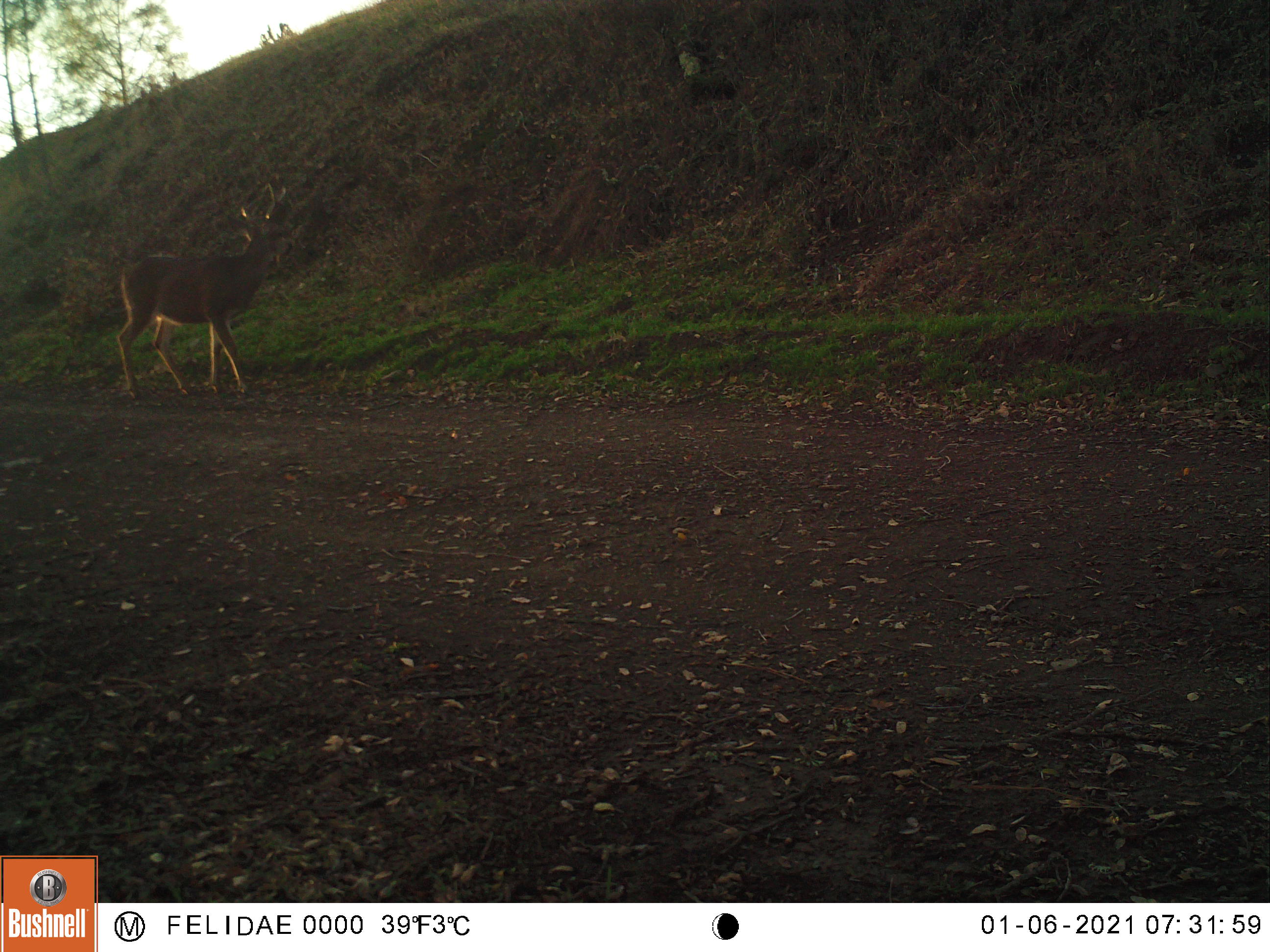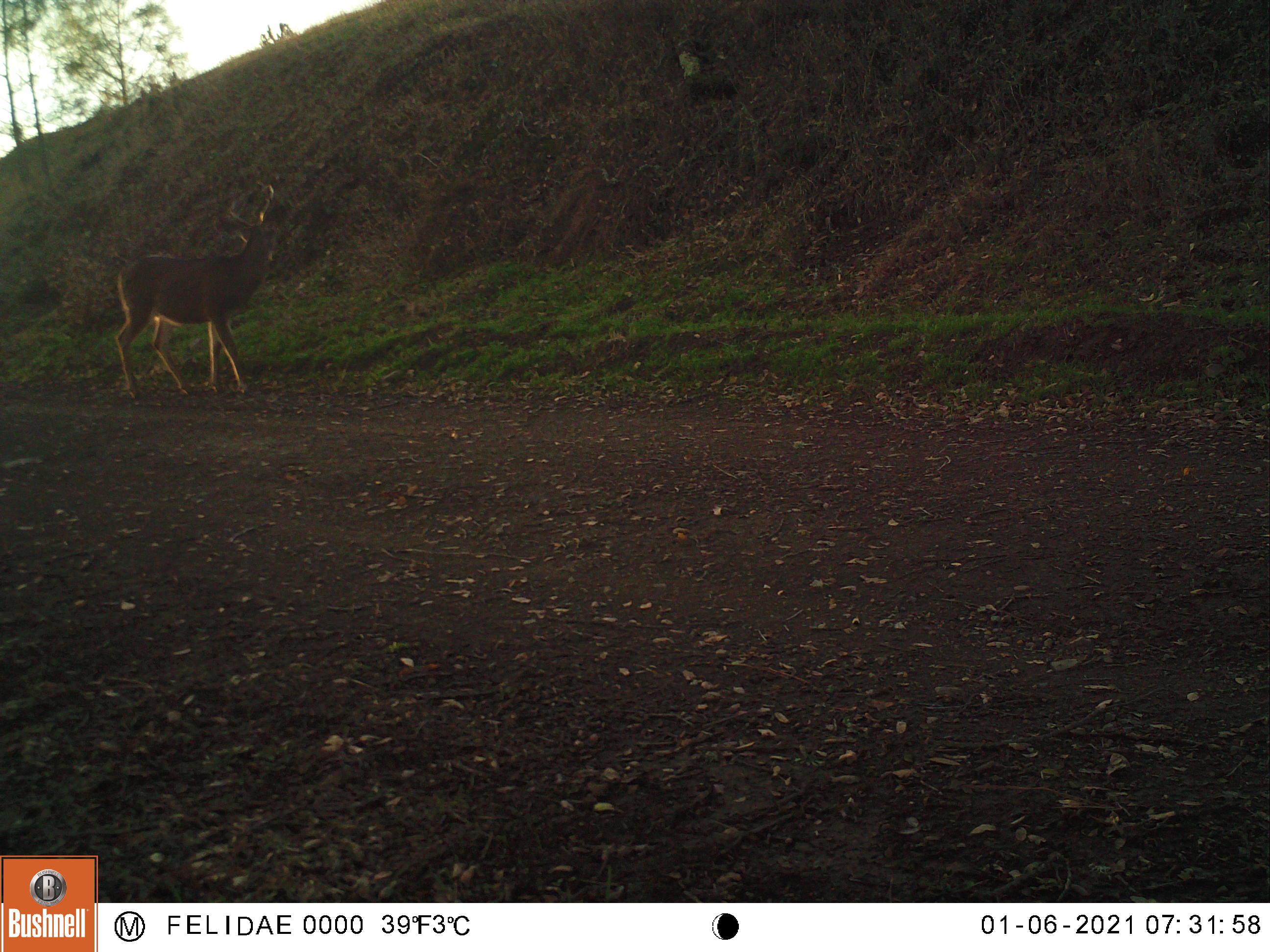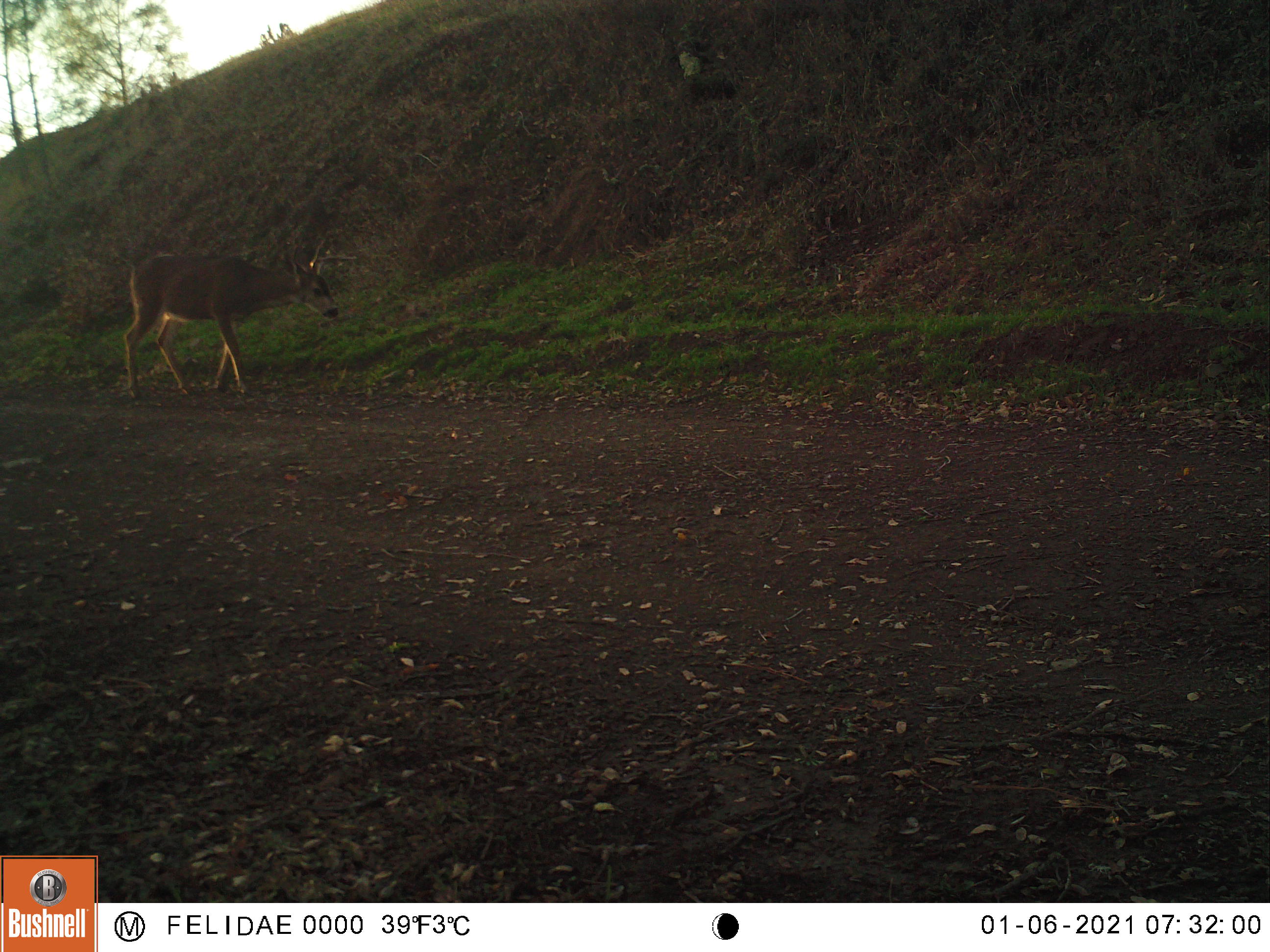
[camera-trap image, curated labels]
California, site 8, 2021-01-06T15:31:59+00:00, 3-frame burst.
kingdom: Animalia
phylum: Chordata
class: Mammalia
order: Artiodactyla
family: Cervidae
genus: Odocoileus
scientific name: Odocoileus hemionus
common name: mule deer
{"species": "mule deer (Odocoileus hemionus)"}